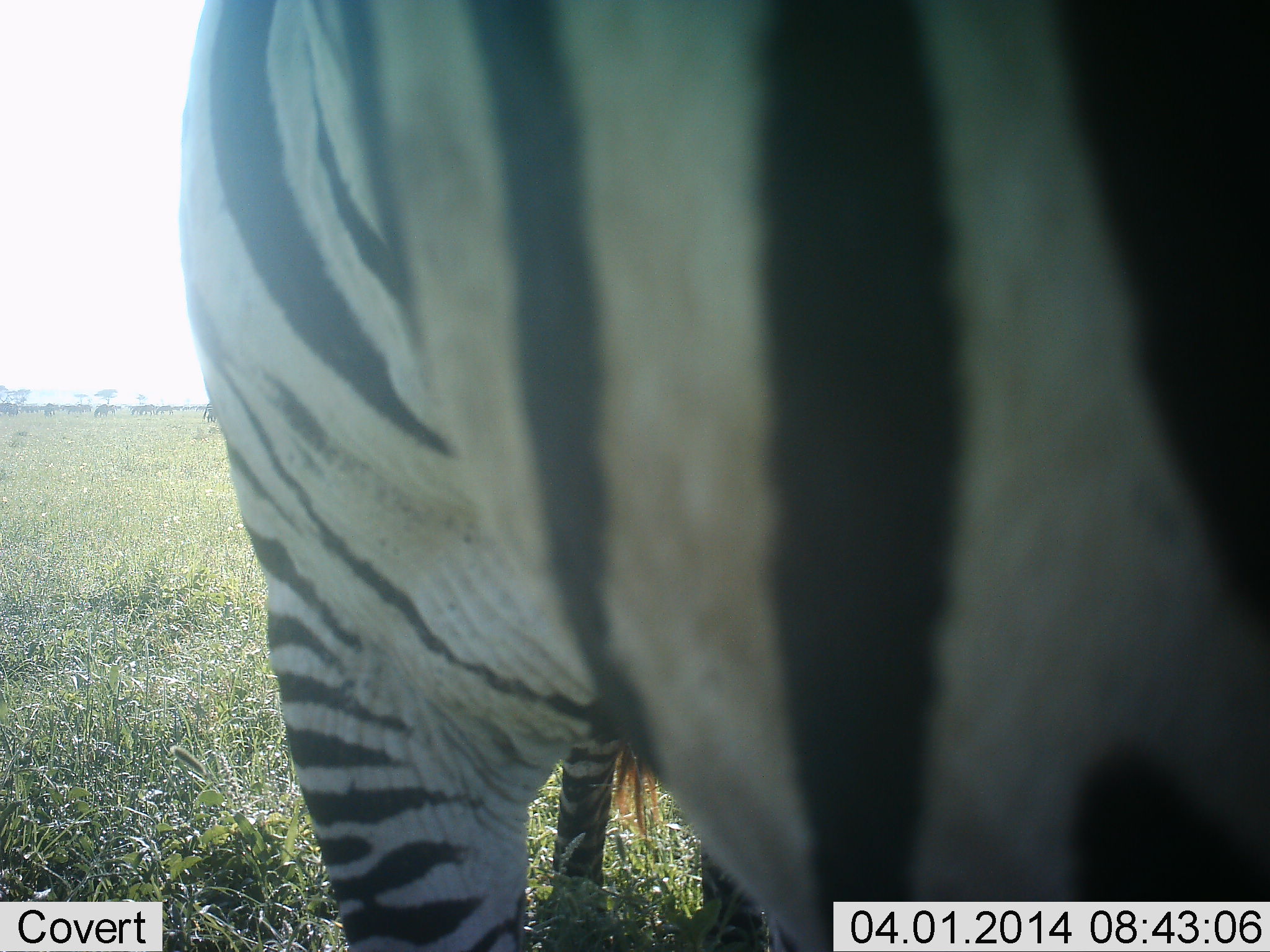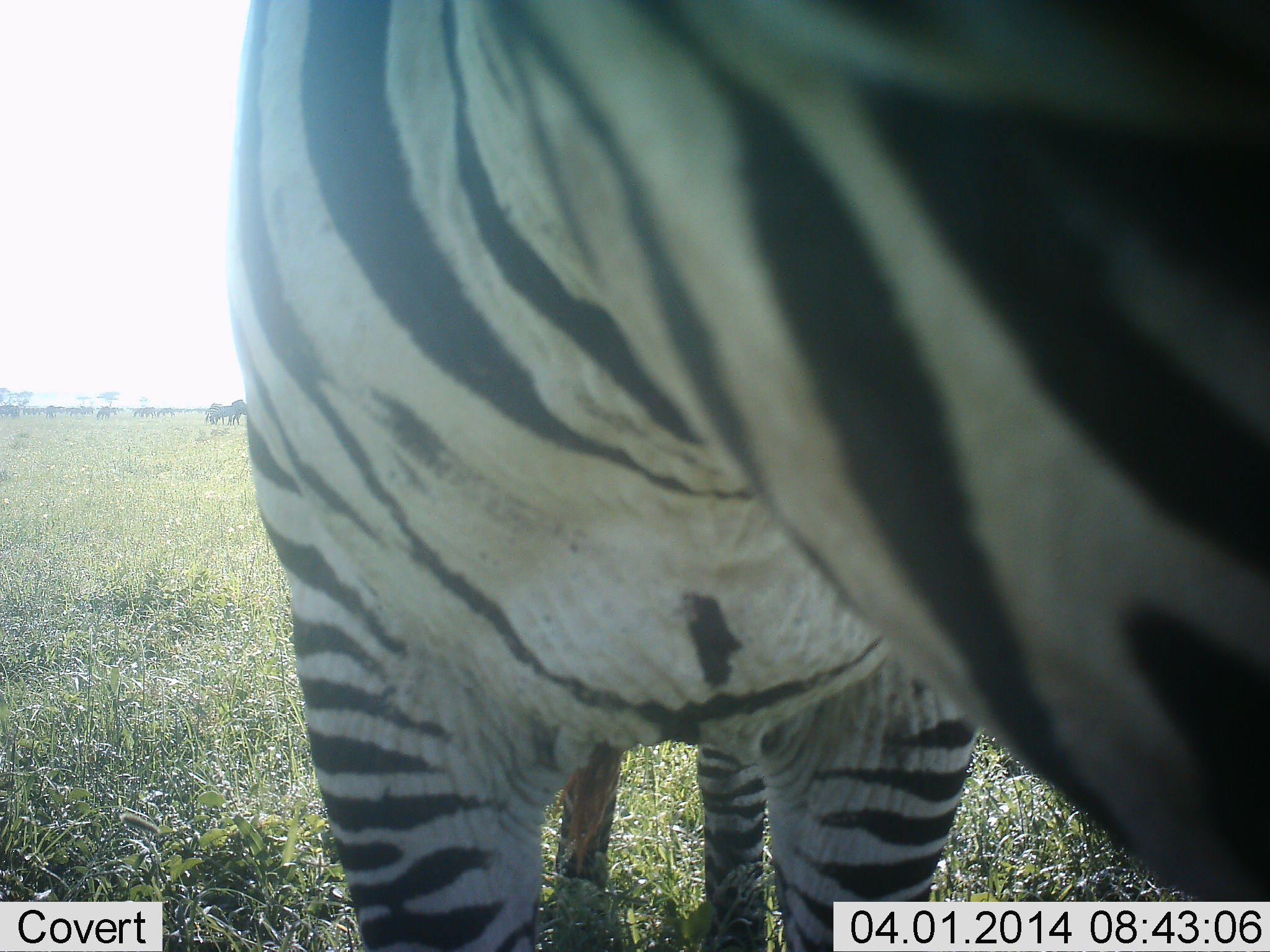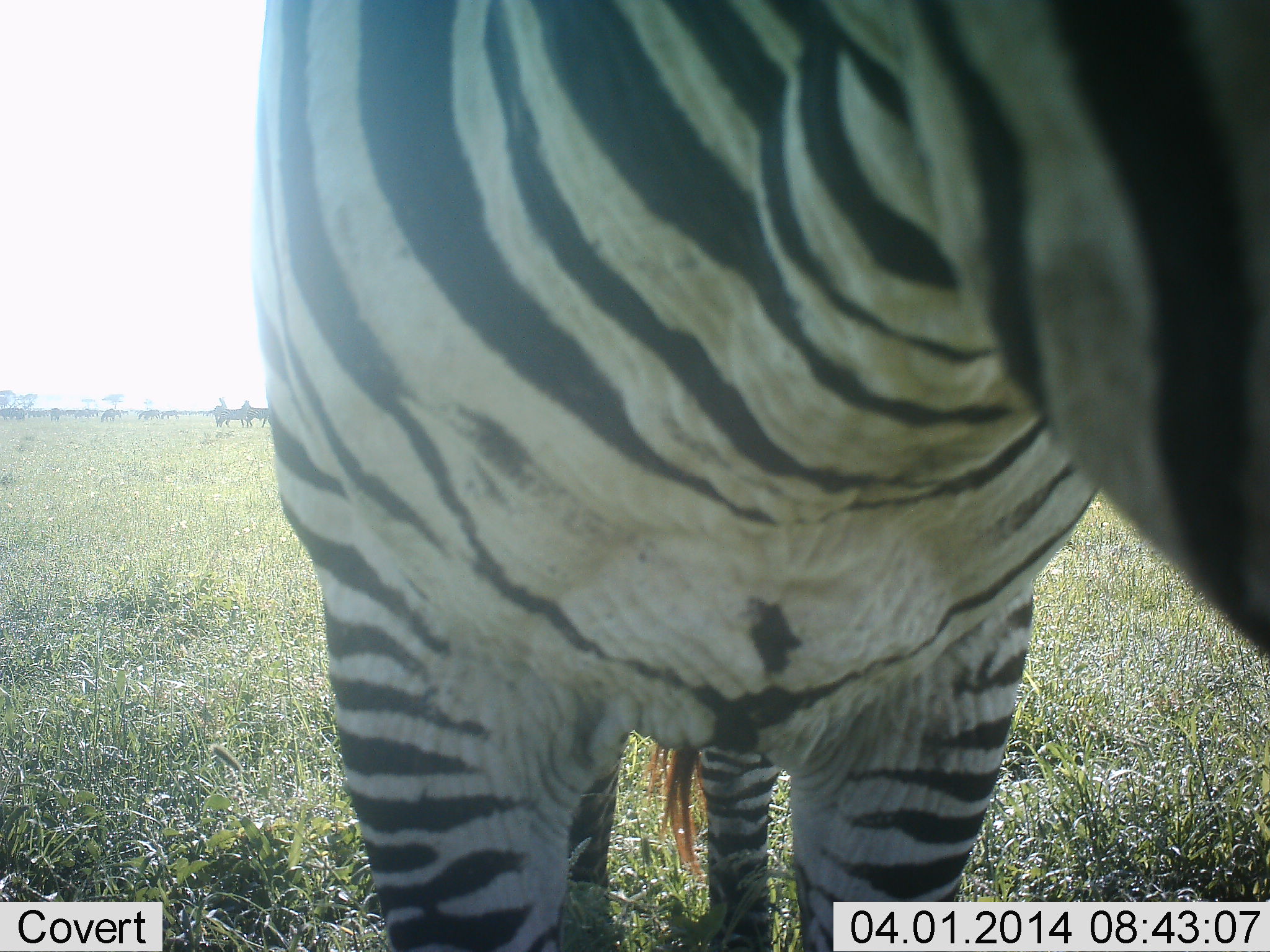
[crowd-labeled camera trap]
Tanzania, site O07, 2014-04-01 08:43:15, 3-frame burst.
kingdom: Animalia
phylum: Chordata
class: Mammalia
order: Perissodactyla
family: Equidae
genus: Equus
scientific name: Equus quagga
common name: plains zebra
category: zebra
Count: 1.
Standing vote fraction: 92%.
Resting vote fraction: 0%.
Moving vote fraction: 0%.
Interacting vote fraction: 8%.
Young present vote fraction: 0%.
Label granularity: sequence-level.